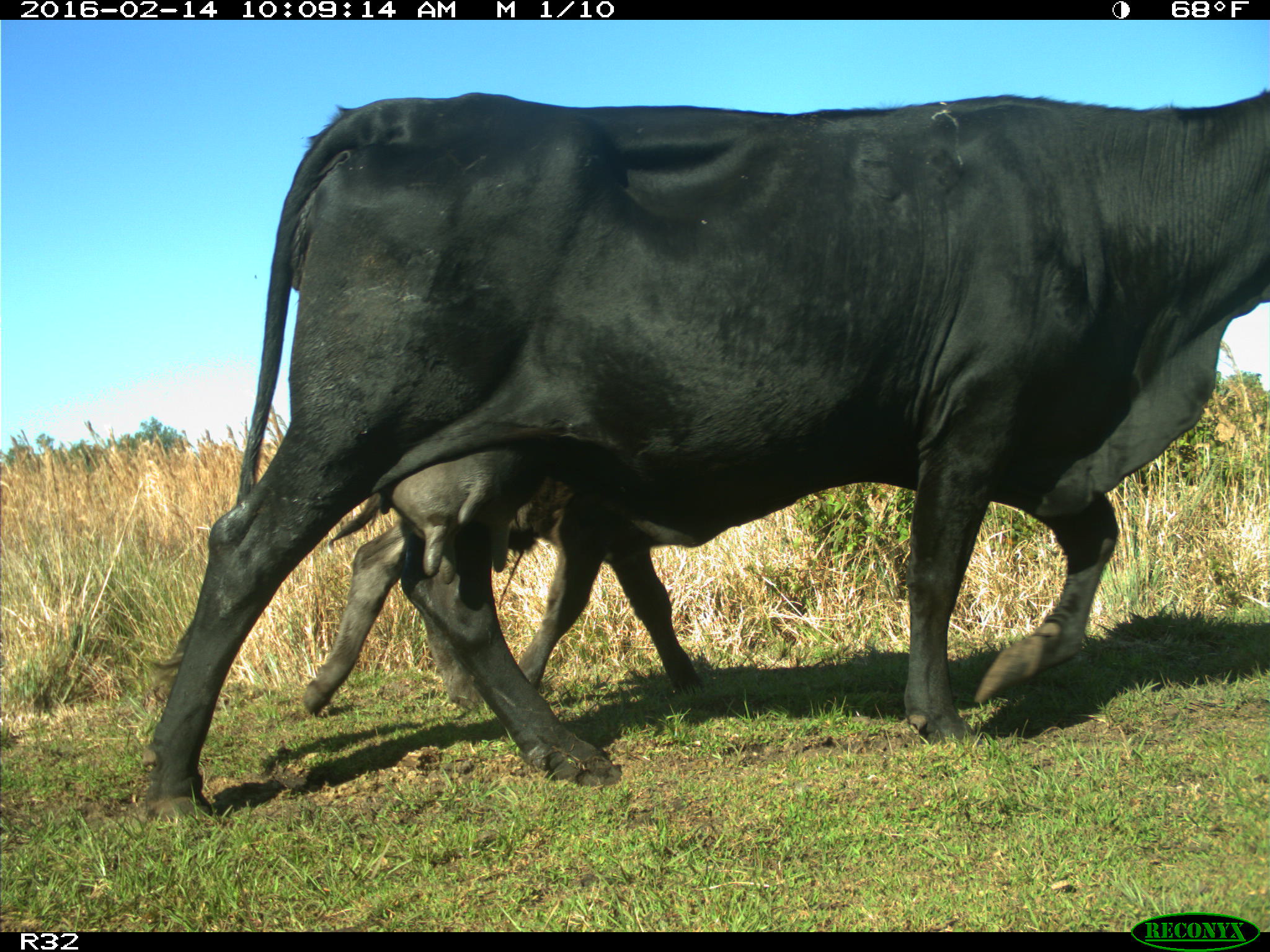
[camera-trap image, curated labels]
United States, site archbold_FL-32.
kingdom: Animalia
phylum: Chordata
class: Mammalia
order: Artiodactyla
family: Bovidae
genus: Bos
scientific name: Bos taurus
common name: domestic cow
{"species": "Bos taurus (domestic cow)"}